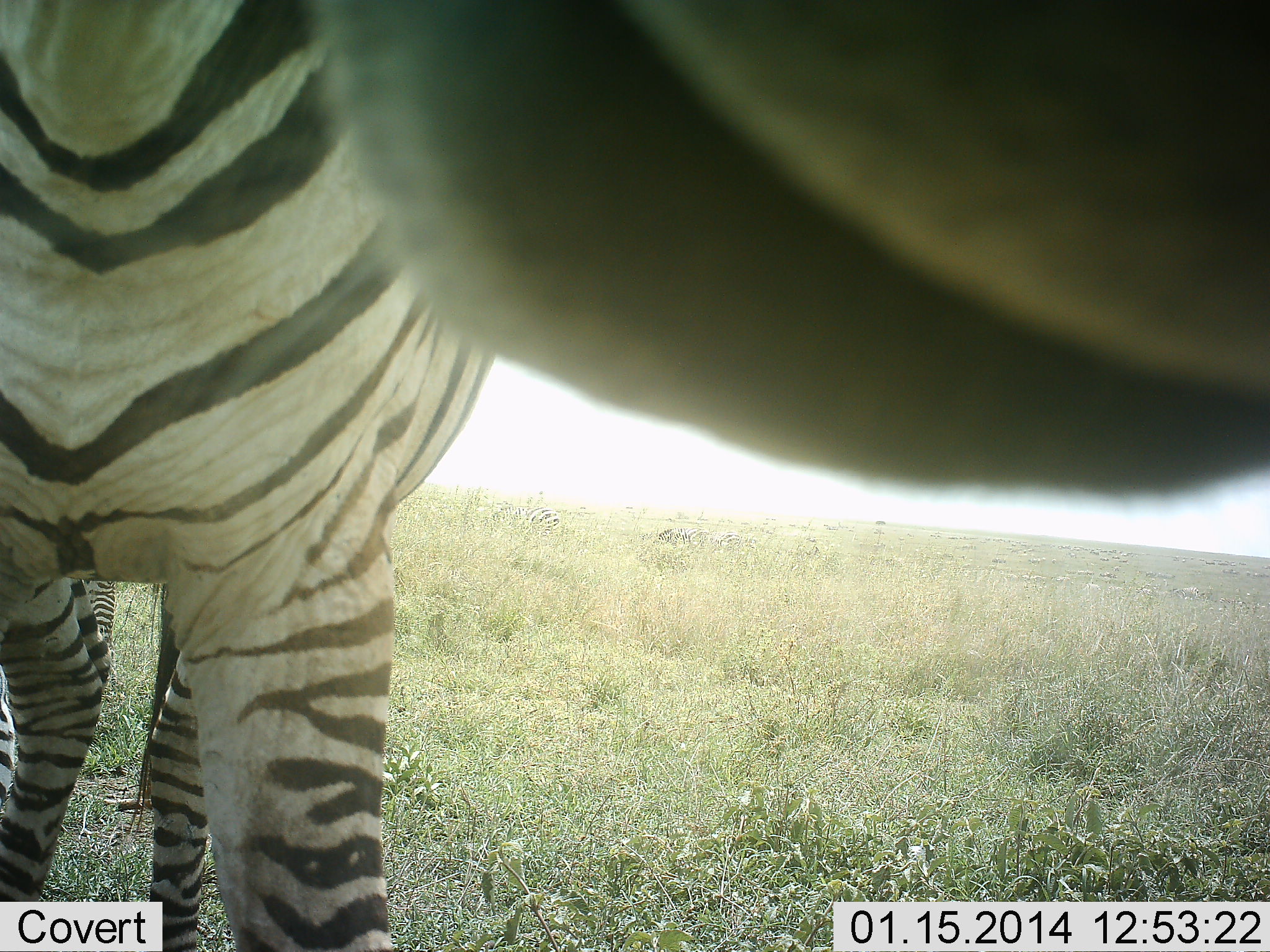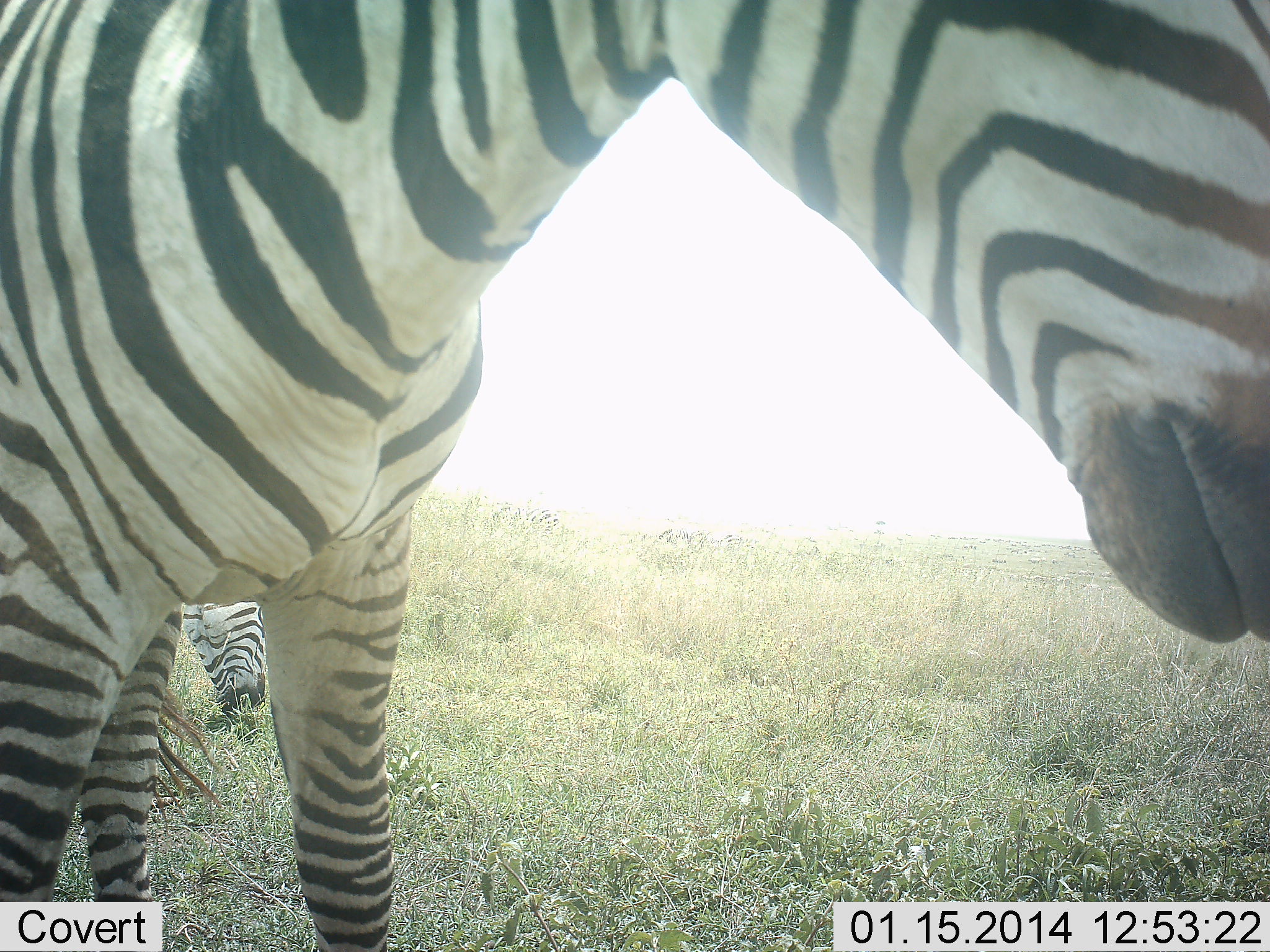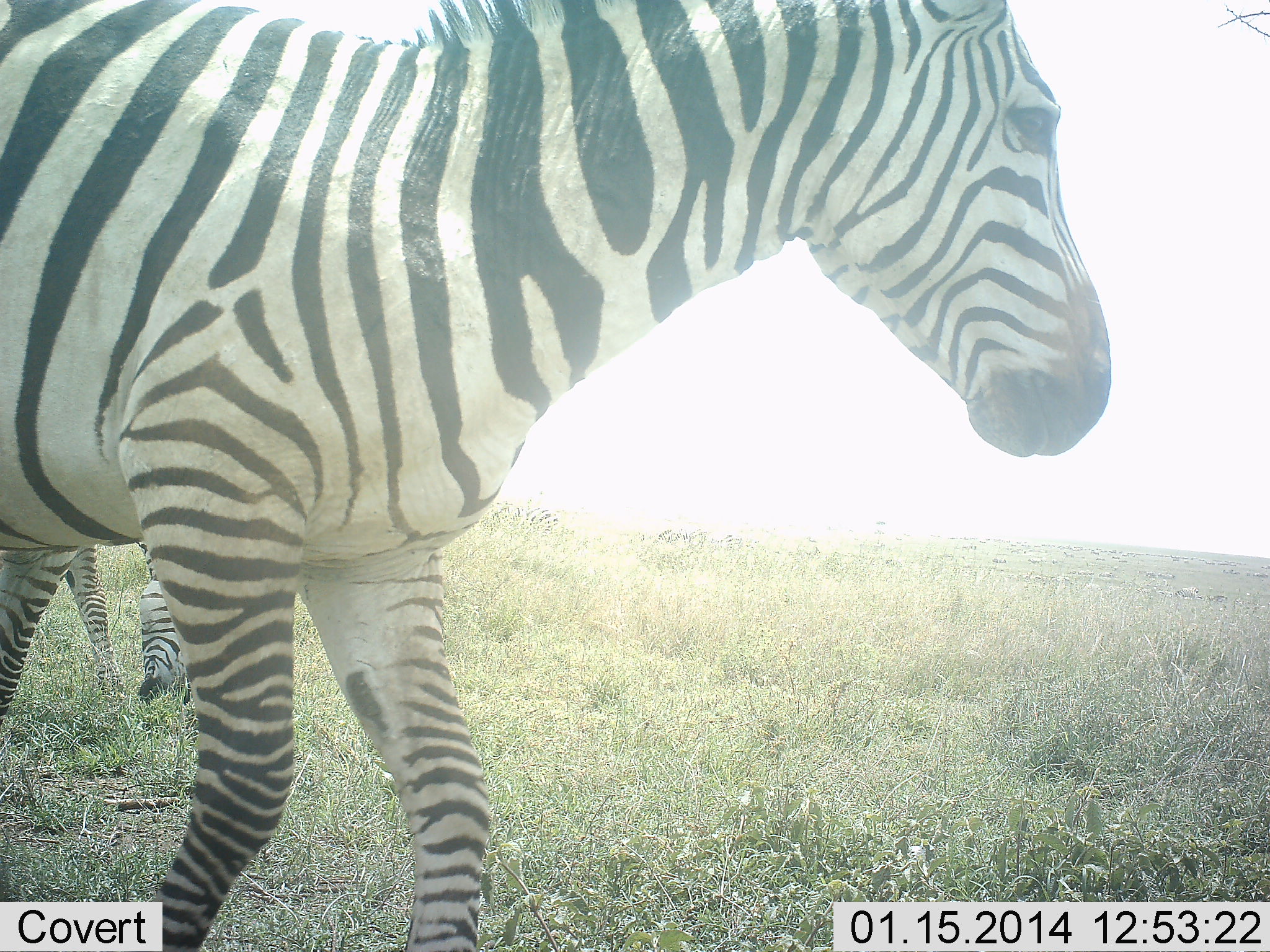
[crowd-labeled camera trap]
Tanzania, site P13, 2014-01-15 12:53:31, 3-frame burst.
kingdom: Animalia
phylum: Chordata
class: Mammalia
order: Perissodactyla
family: Equidae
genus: Equus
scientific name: Equus quagga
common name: plains zebra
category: zebra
Zebra (plains zebra) (Equus quagga), count 2. Behavior (volunteer vote fractions): standing 71%, resting 0%, moving 26%, interacting 10%. Young present (vote fraction): 0%. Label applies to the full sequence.